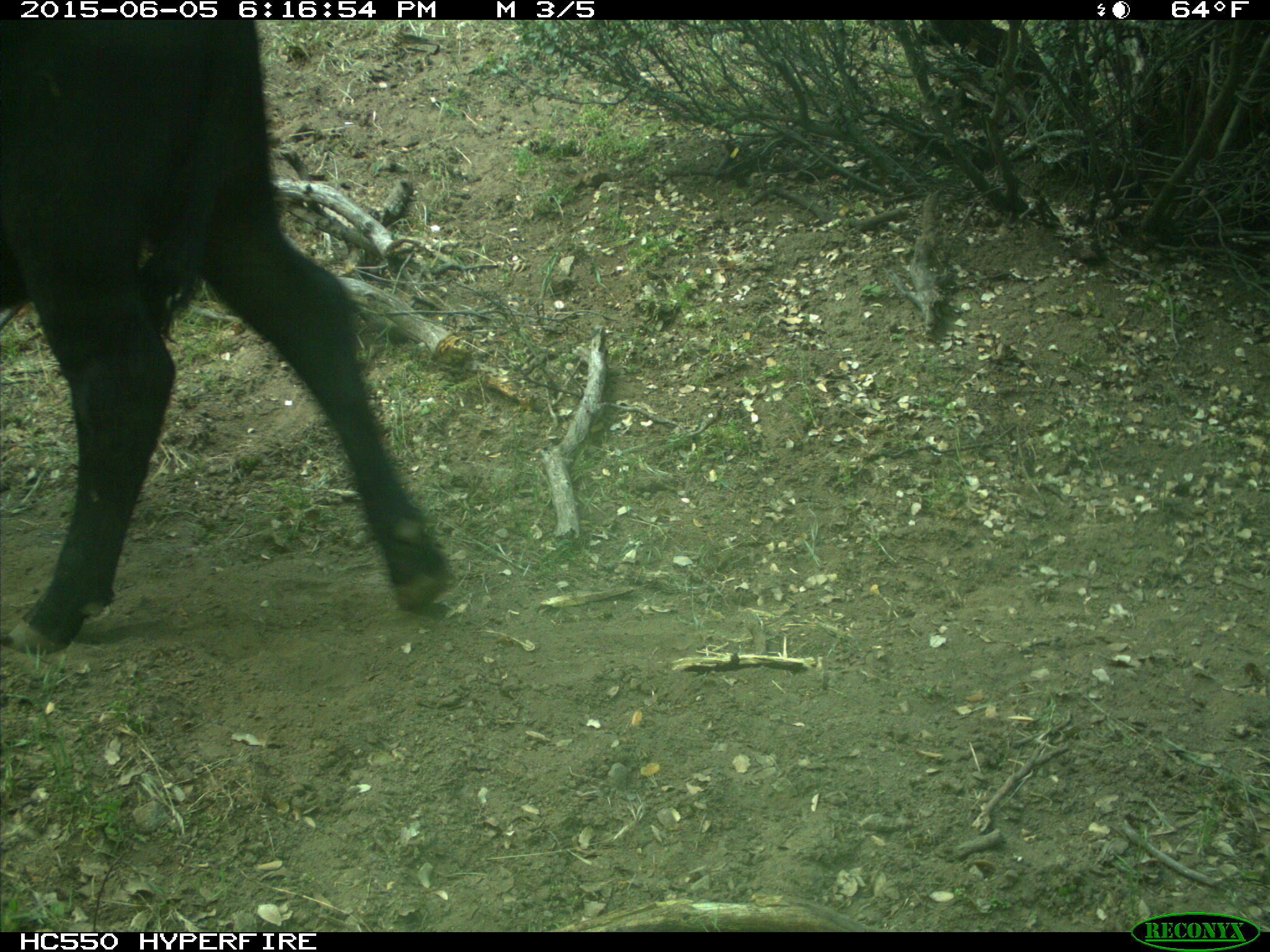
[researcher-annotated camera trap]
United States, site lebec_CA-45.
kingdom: Animalia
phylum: Chordata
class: Mammalia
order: Artiodactyla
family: Bovidae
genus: Bos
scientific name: Bos taurus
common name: domestic cow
Bos taurus (domestic cow).